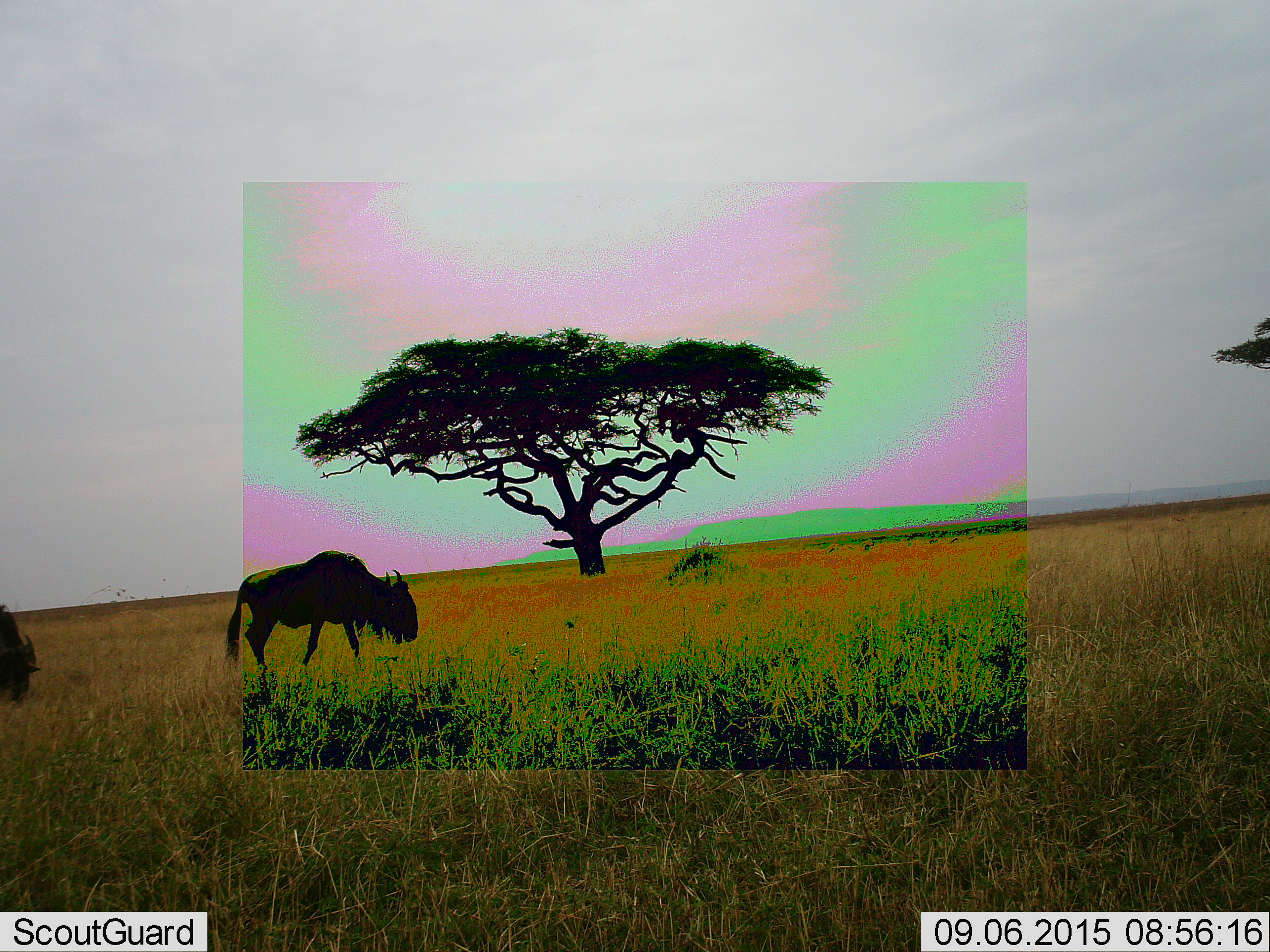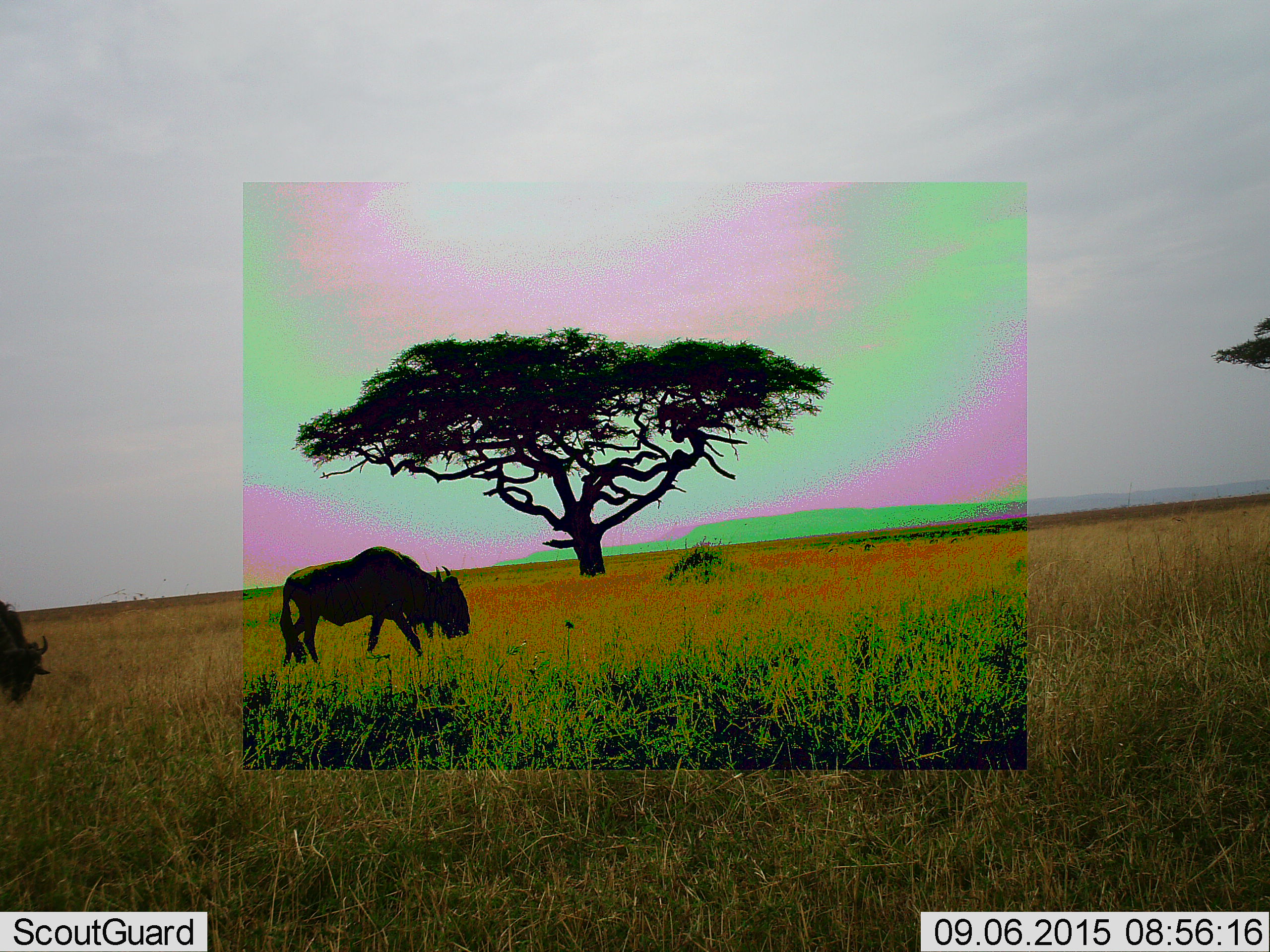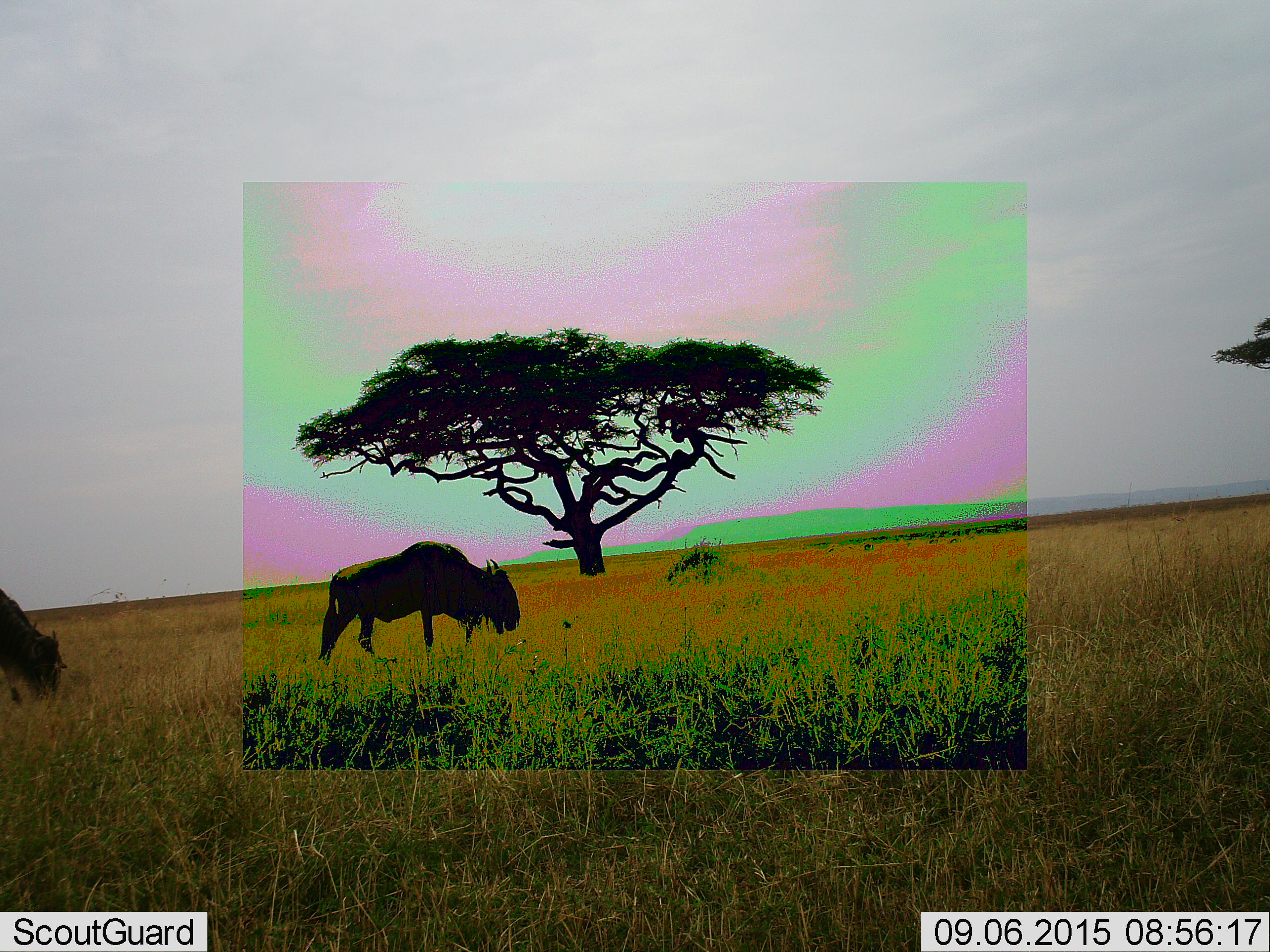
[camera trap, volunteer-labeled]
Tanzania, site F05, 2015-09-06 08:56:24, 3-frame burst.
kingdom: Animalia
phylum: Chordata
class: Mammalia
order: Artiodactyla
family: Bovidae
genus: Connochaetes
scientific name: Connochaetes taurinus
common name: blue wildebeest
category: wildebeest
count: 2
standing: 7%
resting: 0%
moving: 80%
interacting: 0%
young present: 0%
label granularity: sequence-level